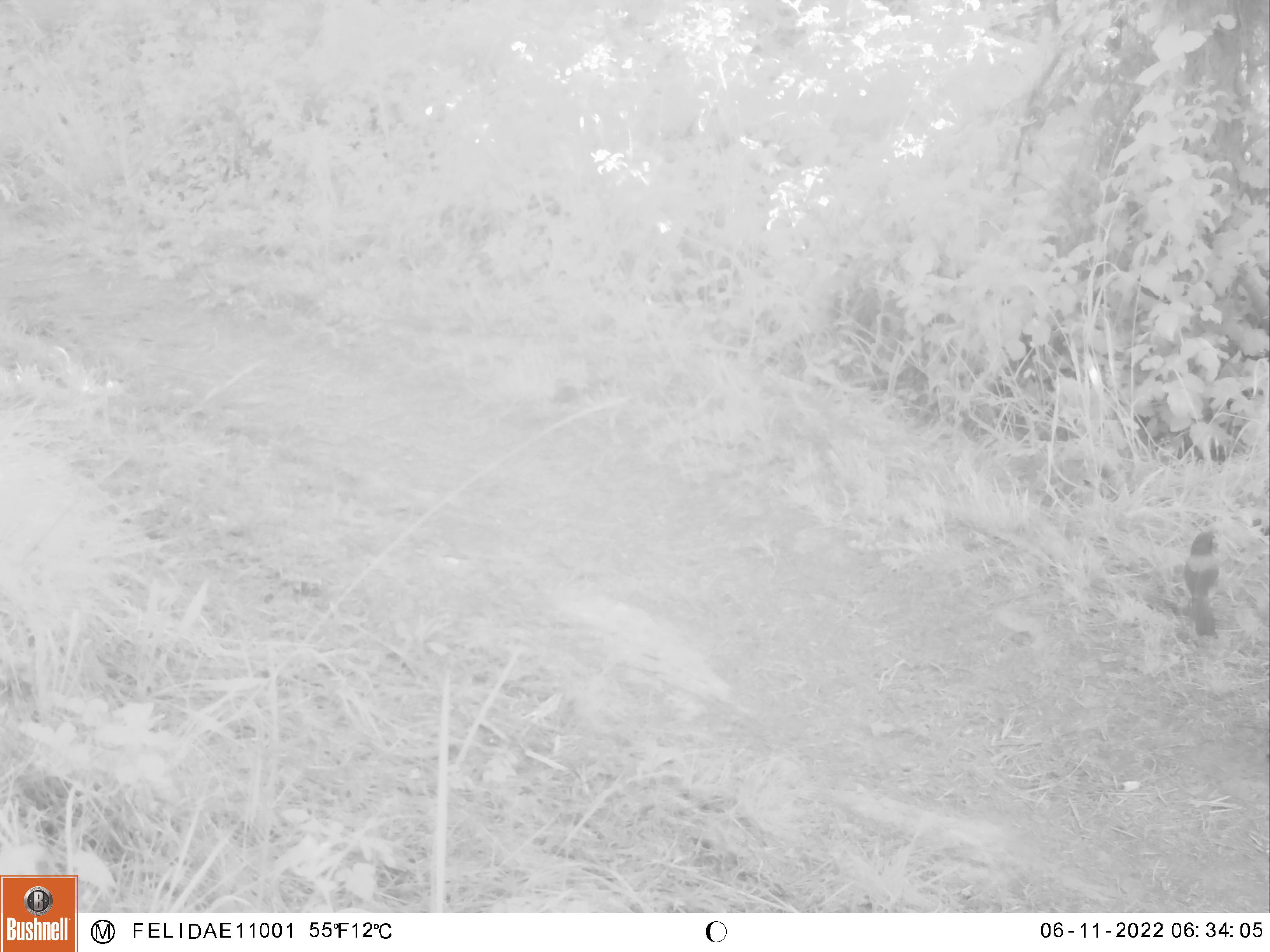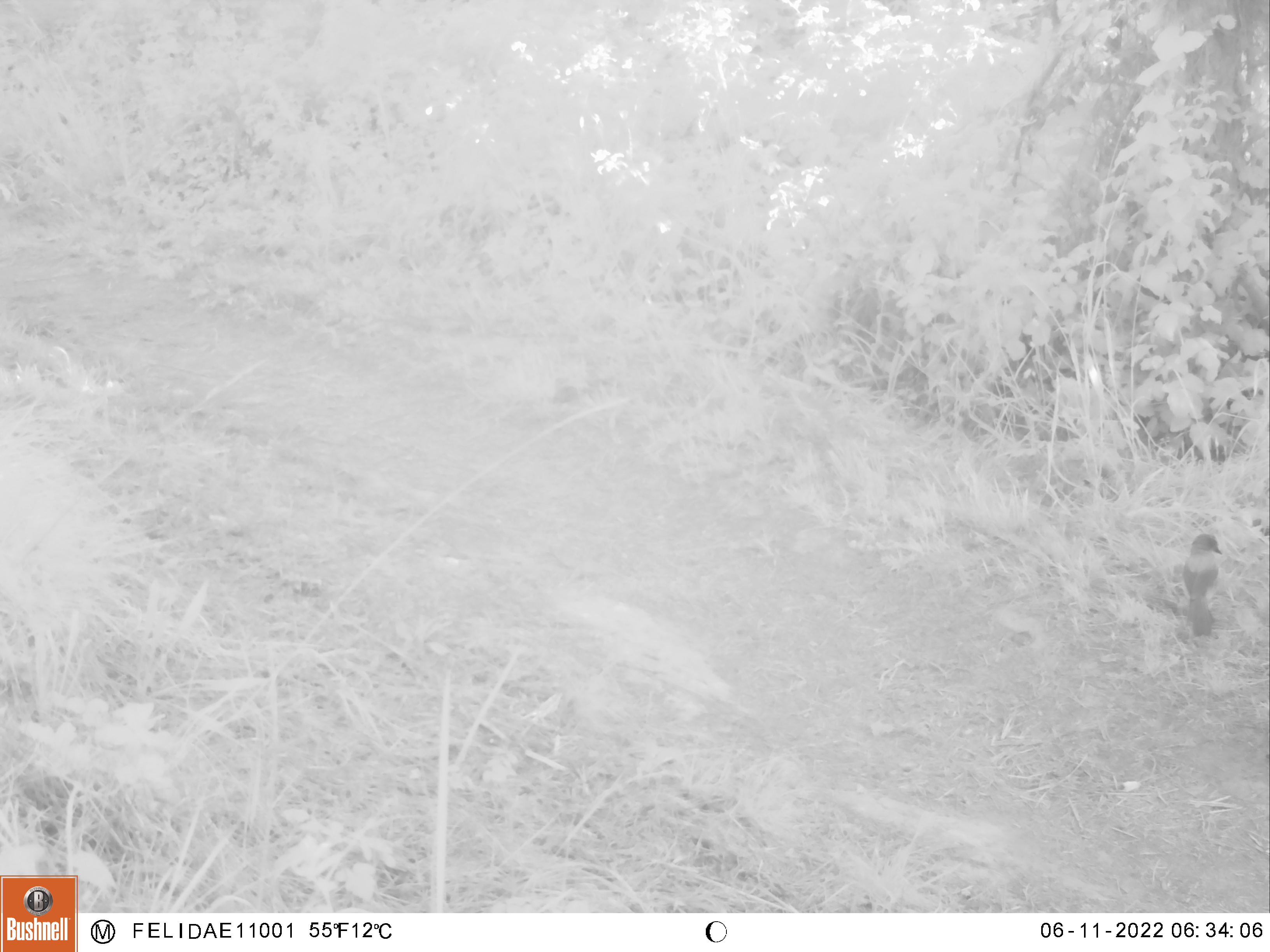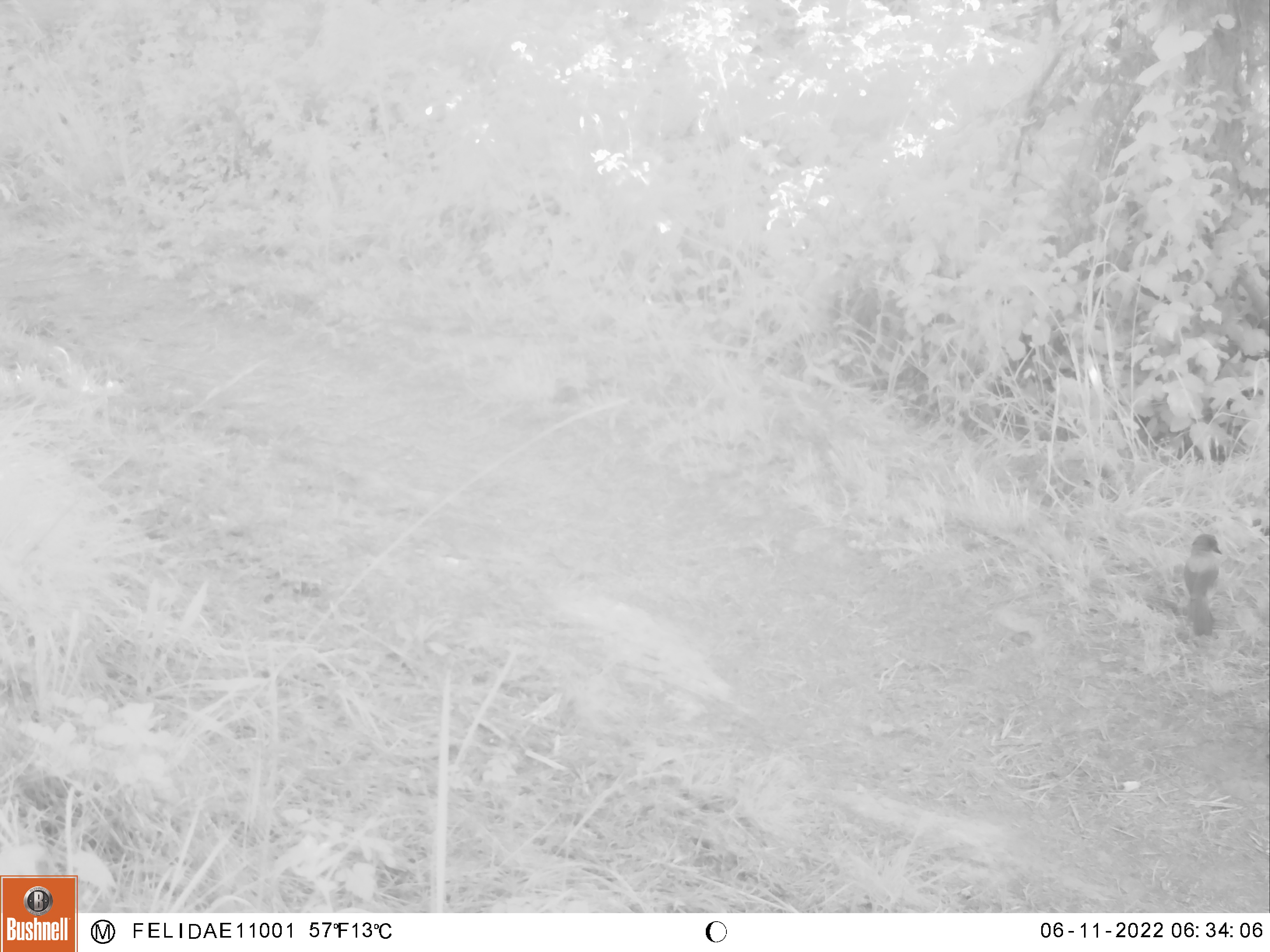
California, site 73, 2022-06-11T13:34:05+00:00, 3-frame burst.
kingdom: Animalia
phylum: Chordata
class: Aves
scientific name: Aves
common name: bird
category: unknown bird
Unknown bird (bird) (Aves).